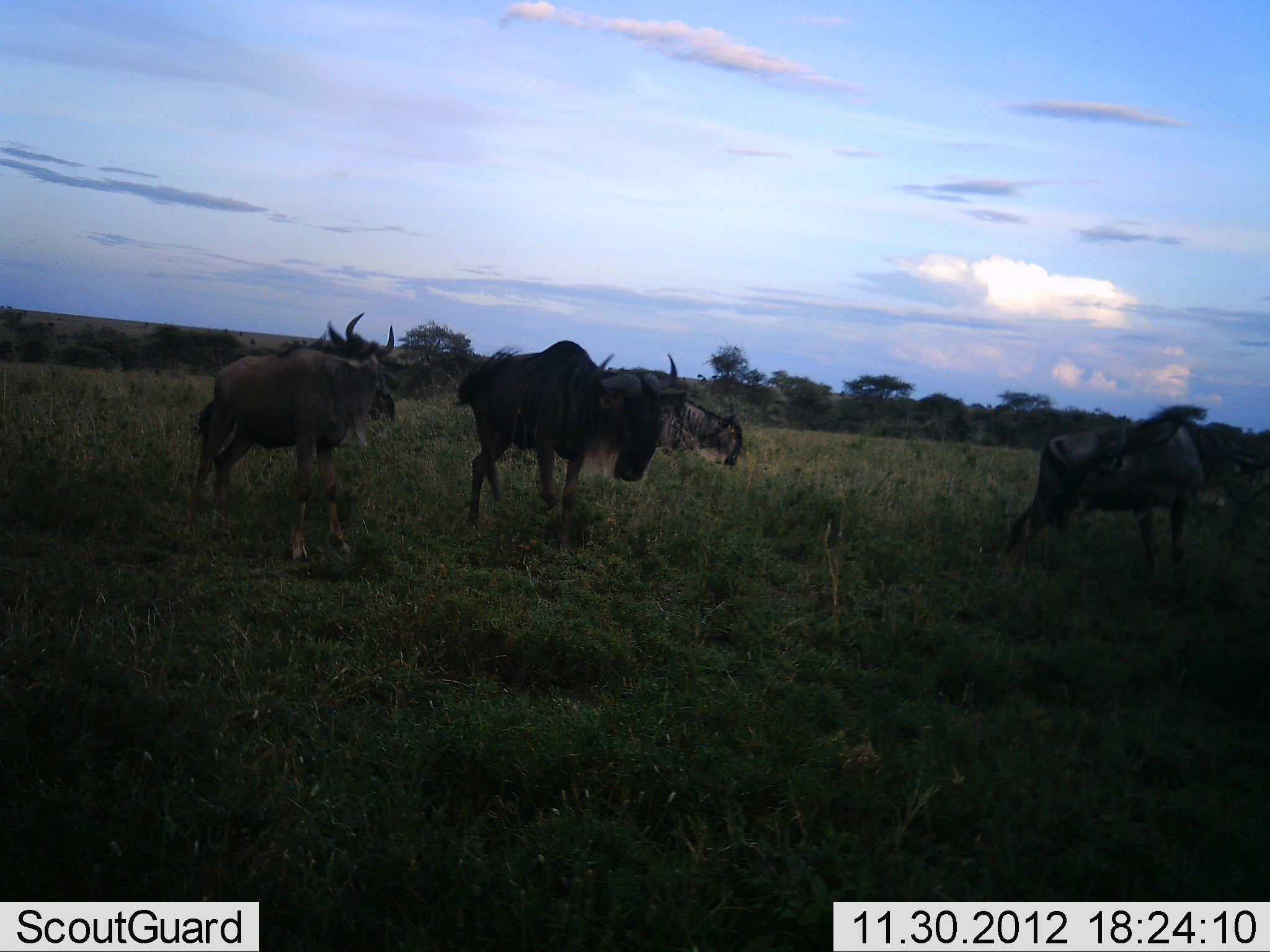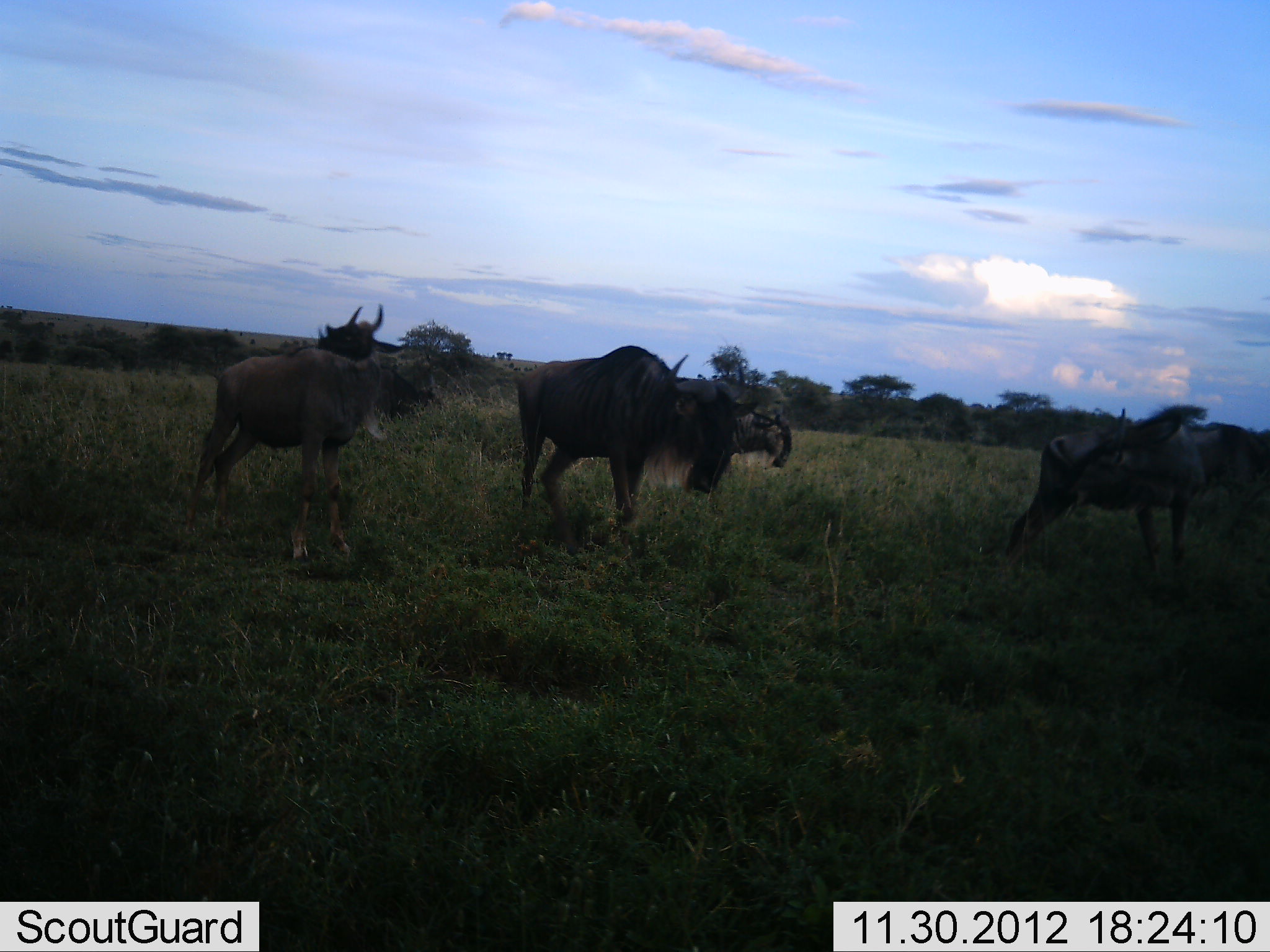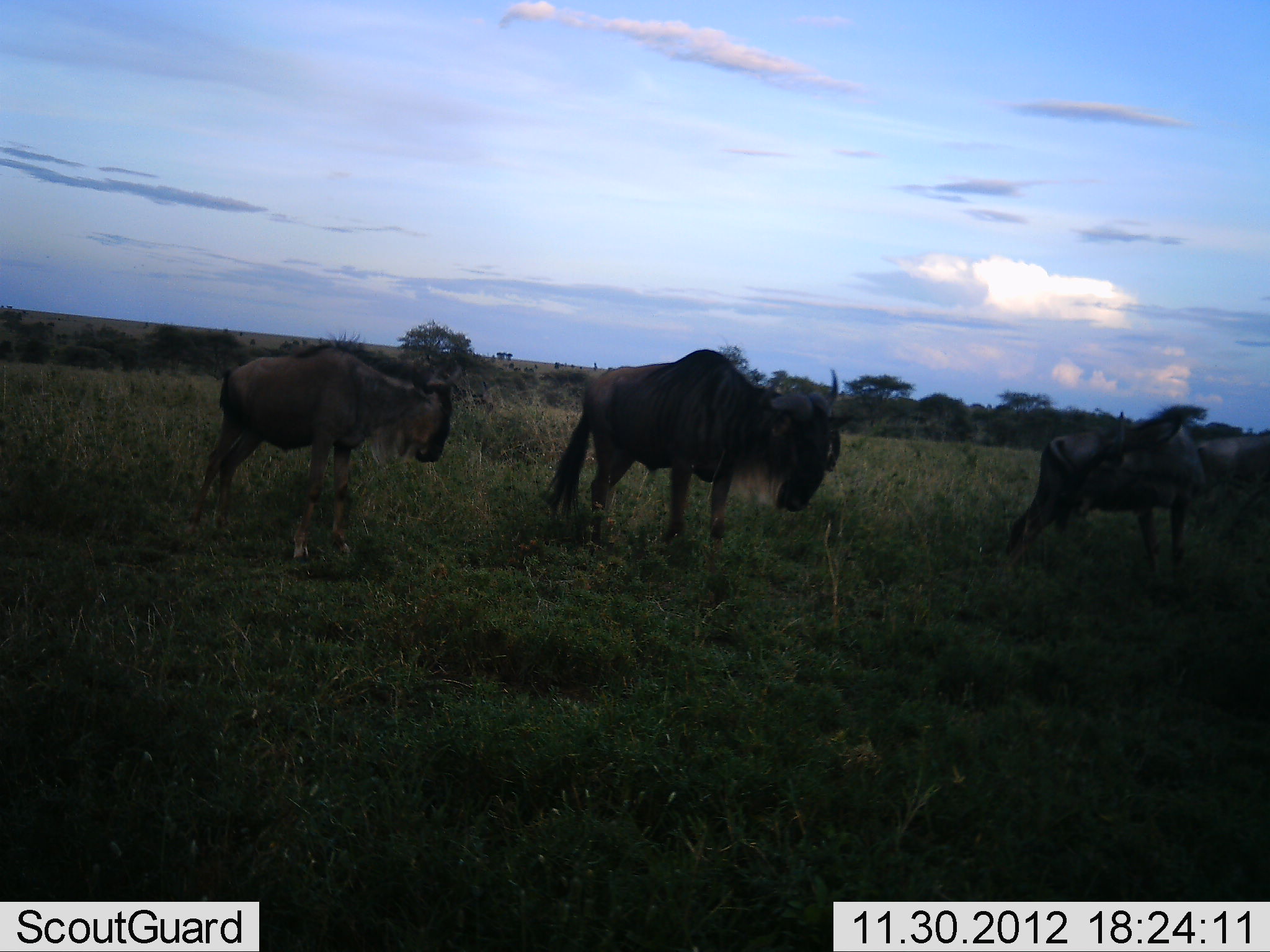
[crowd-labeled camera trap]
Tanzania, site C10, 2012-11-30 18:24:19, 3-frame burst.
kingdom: Animalia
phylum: Chordata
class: Mammalia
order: Artiodactyla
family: Bovidae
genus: Connochaetes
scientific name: Connochaetes taurinus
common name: blue wildebeest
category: wildebeest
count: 5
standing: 70%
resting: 0%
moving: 60%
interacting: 20%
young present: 10%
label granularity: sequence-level